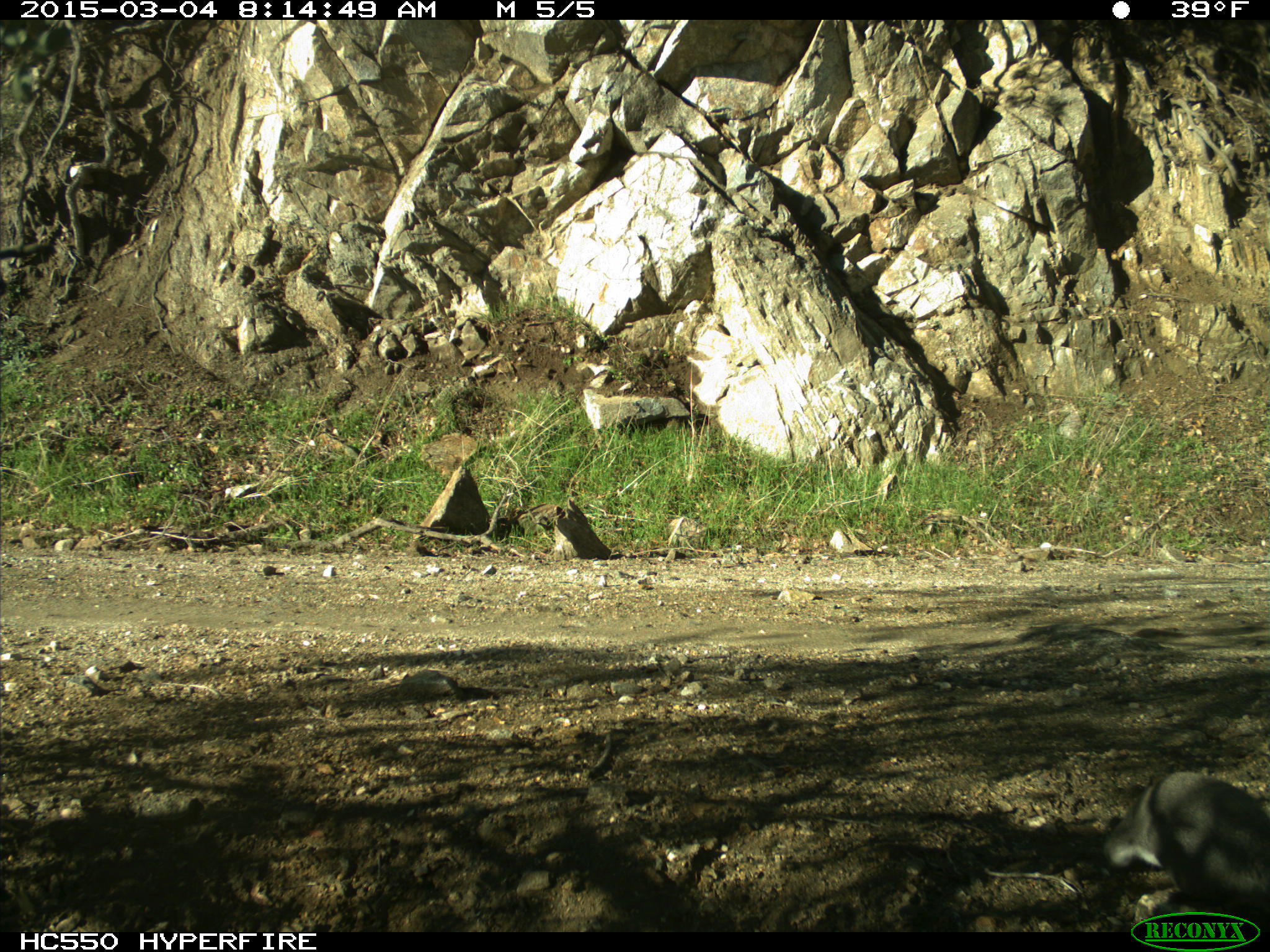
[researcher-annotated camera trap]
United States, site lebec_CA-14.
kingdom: Animalia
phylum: Chordata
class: Mammalia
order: Rodentia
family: Sciuridae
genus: Sciurus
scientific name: Sciurus carolinensis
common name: eastern gray squirrel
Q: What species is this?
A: Sciurus carolinensis (eastern gray squirrel).